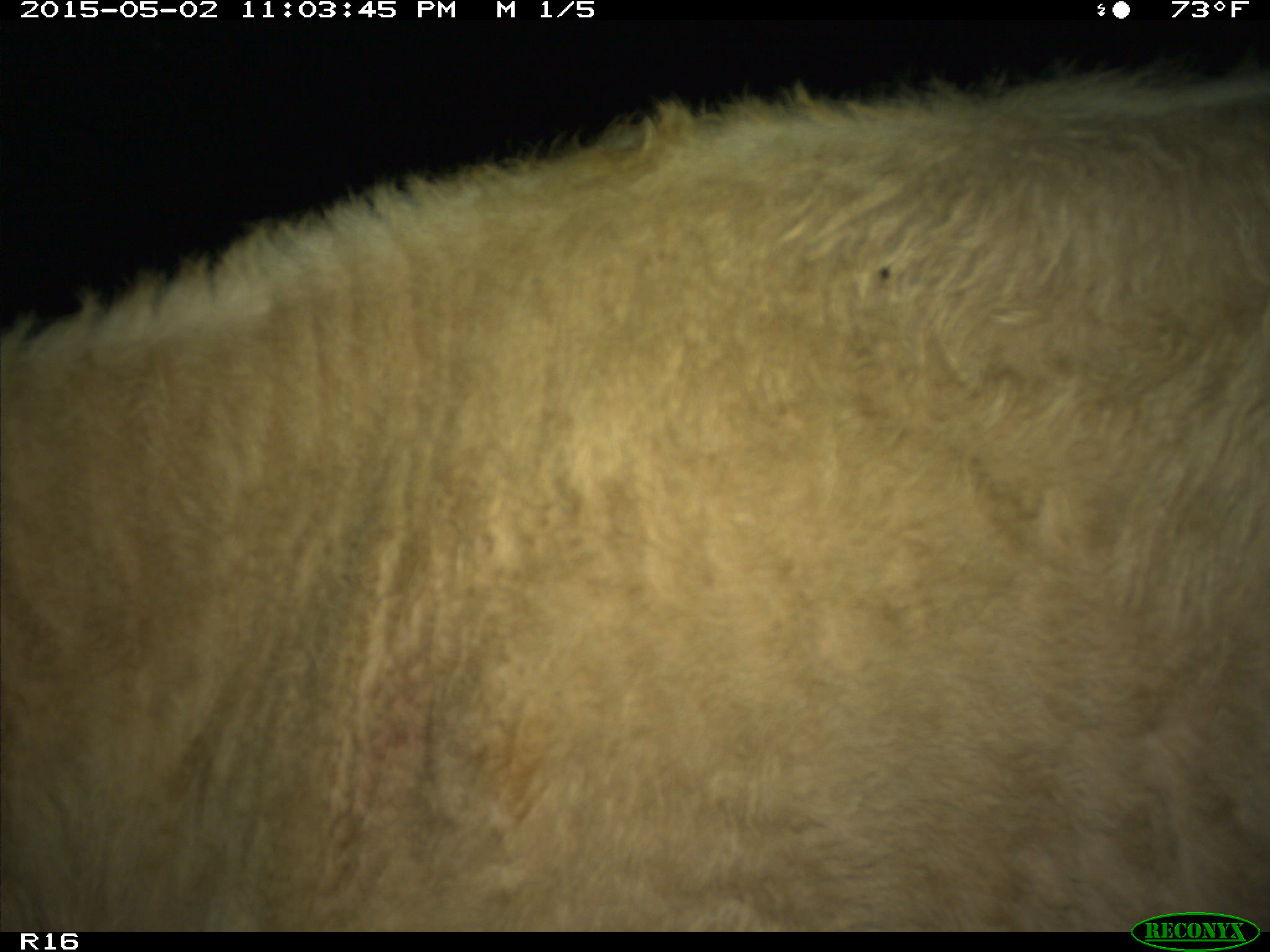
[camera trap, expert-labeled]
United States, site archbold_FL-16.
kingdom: Animalia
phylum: Chordata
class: Mammalia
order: Artiodactyla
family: Bovidae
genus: Bos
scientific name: Bos taurus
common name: domestic cow